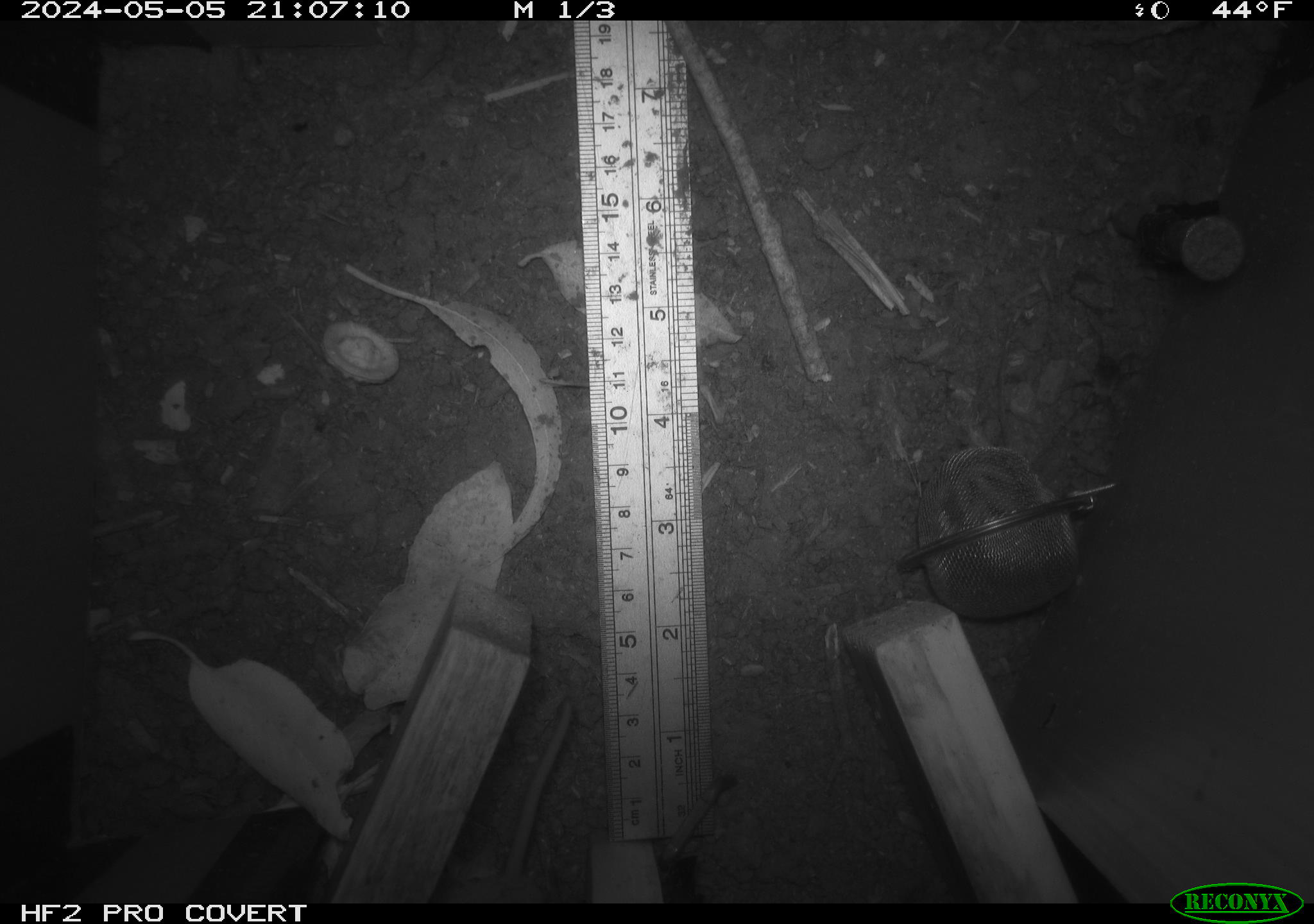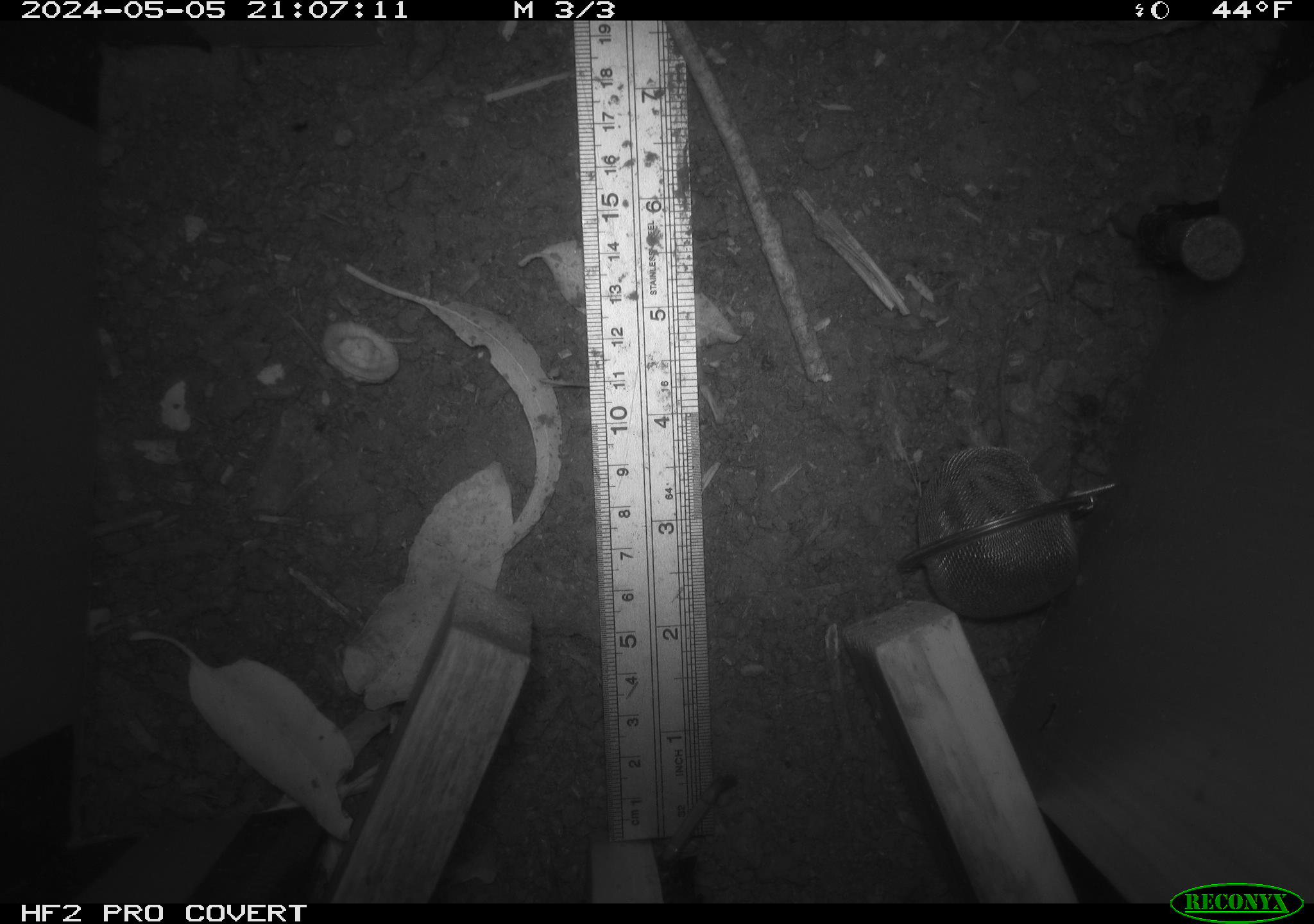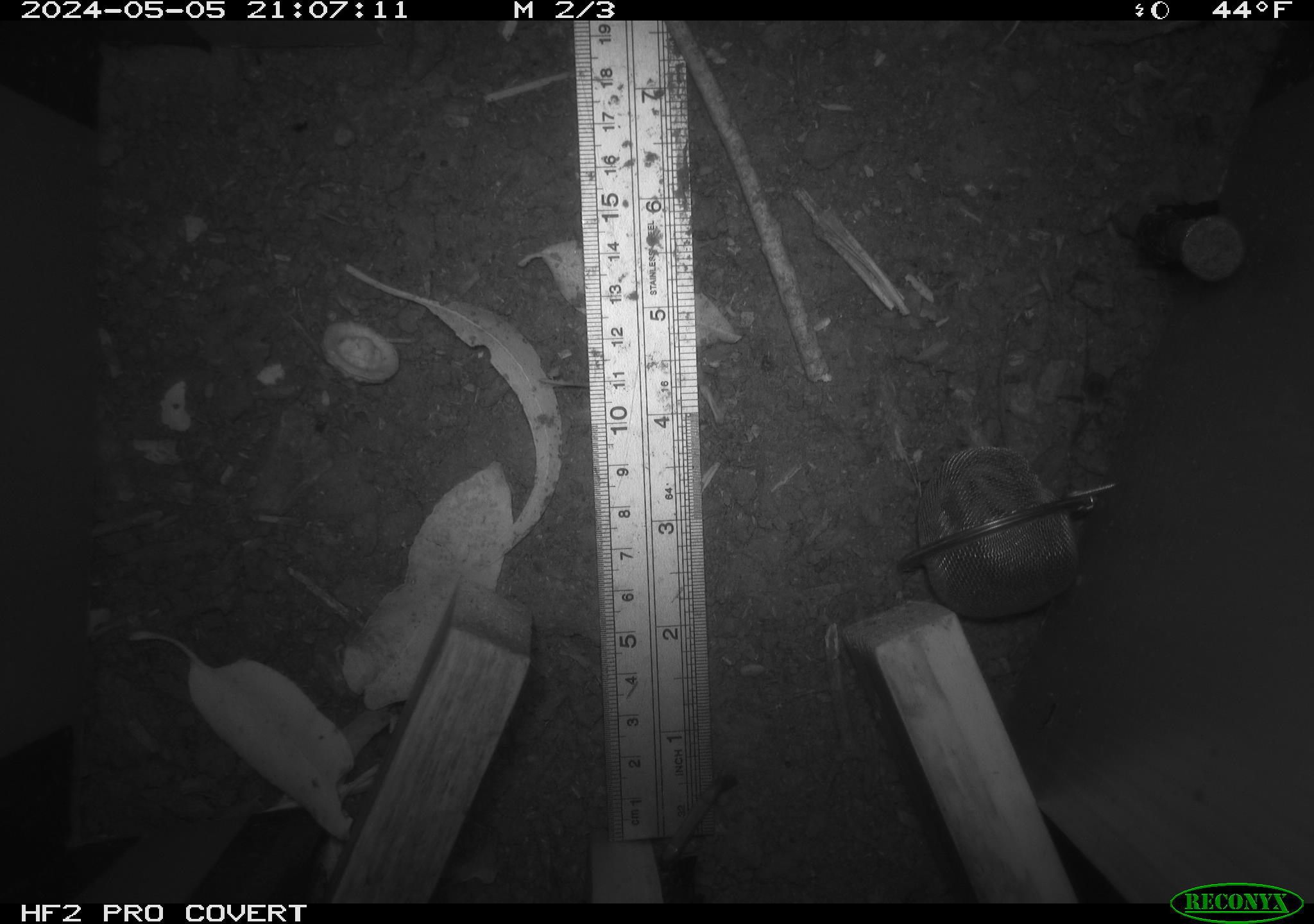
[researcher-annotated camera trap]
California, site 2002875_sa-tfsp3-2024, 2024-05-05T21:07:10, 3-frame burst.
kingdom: Animalia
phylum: Chordata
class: Mammalia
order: Rodentia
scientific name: Rodentia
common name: rodent